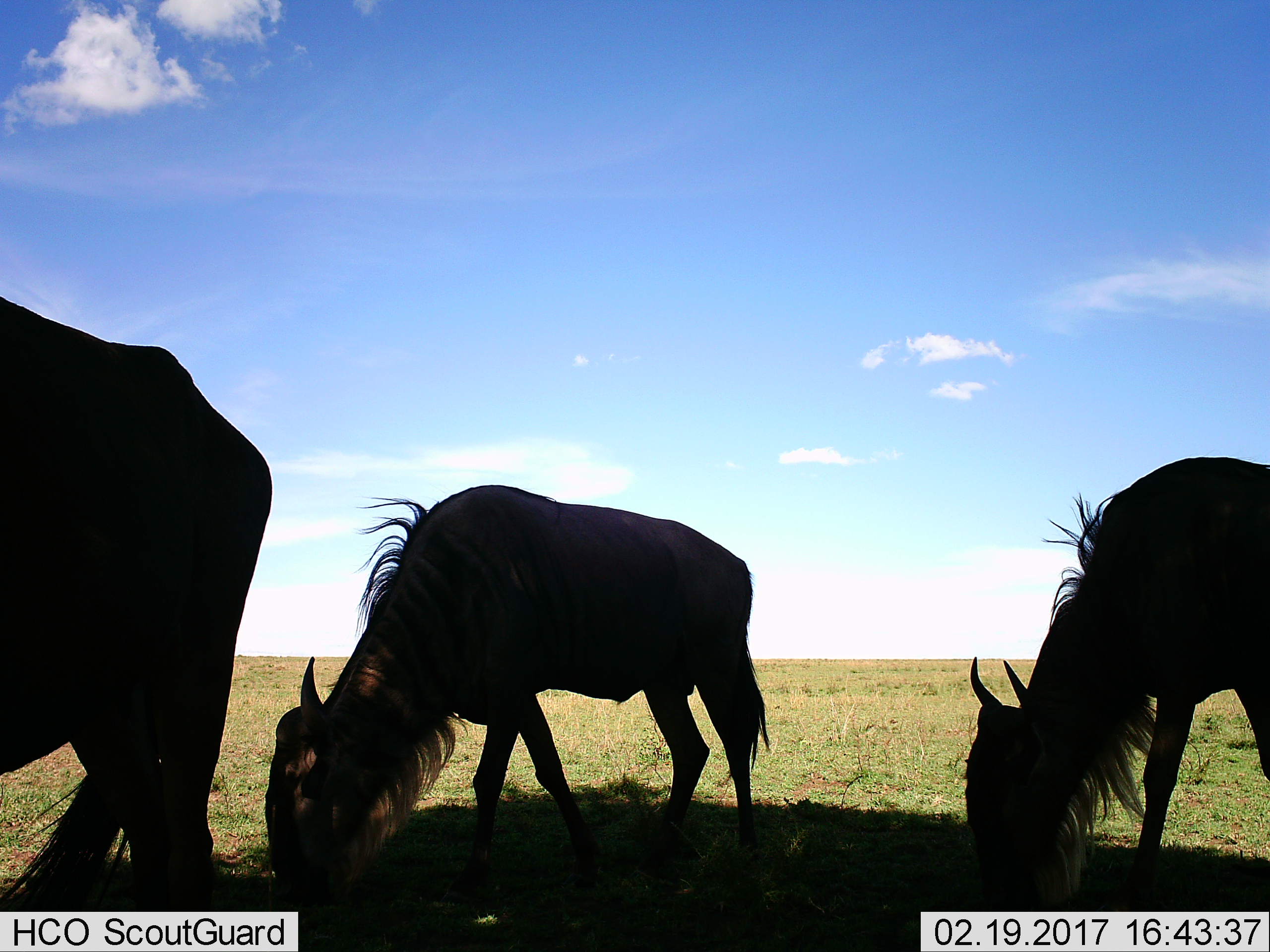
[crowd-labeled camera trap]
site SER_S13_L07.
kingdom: Animalia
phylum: Chordata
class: Mammalia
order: Artiodactyla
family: Bovidae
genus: Connochaetes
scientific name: Connochaetes taurinus taurinus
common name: blue wildebeest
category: wildebeestblue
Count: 3.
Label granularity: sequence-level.